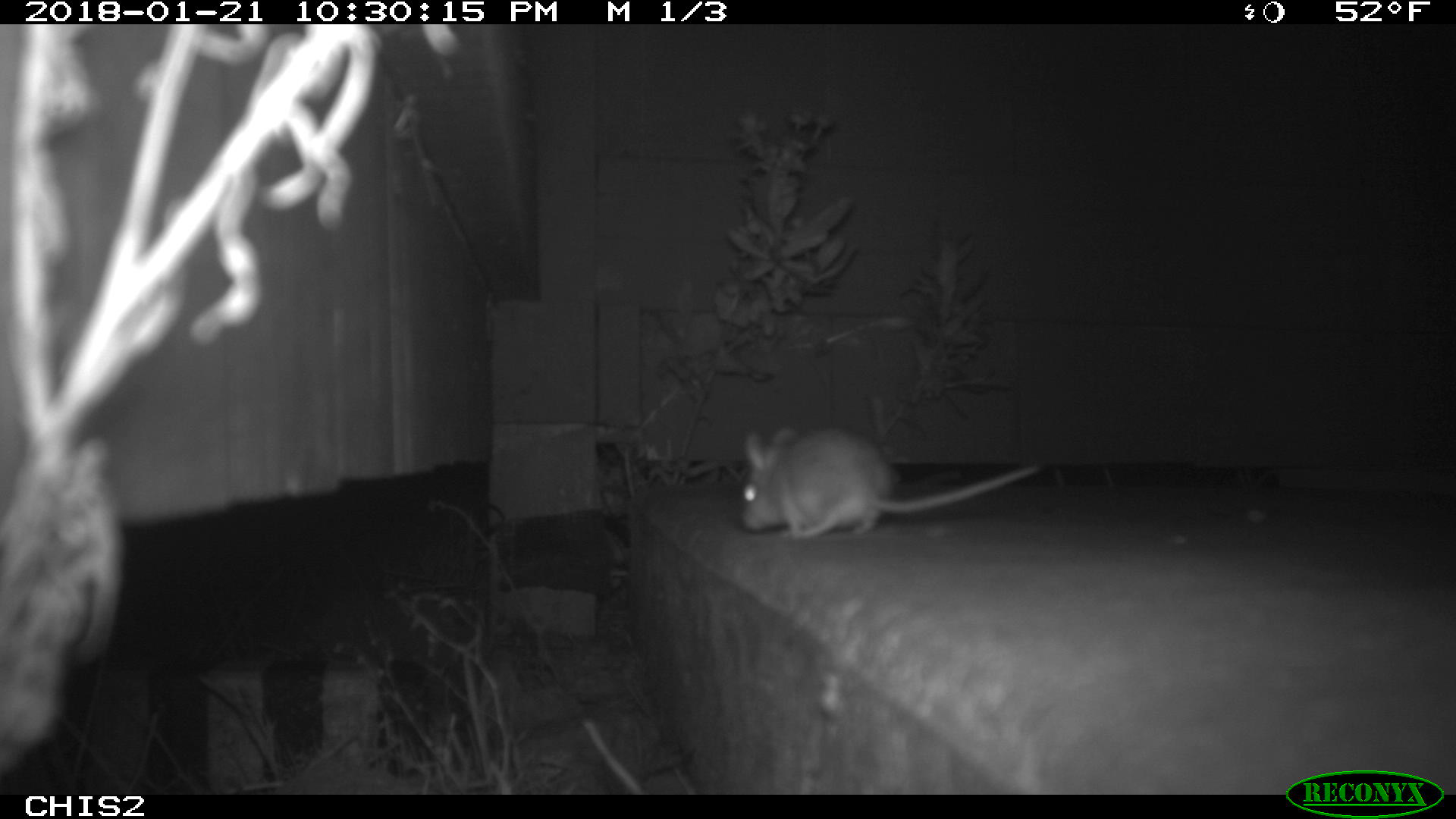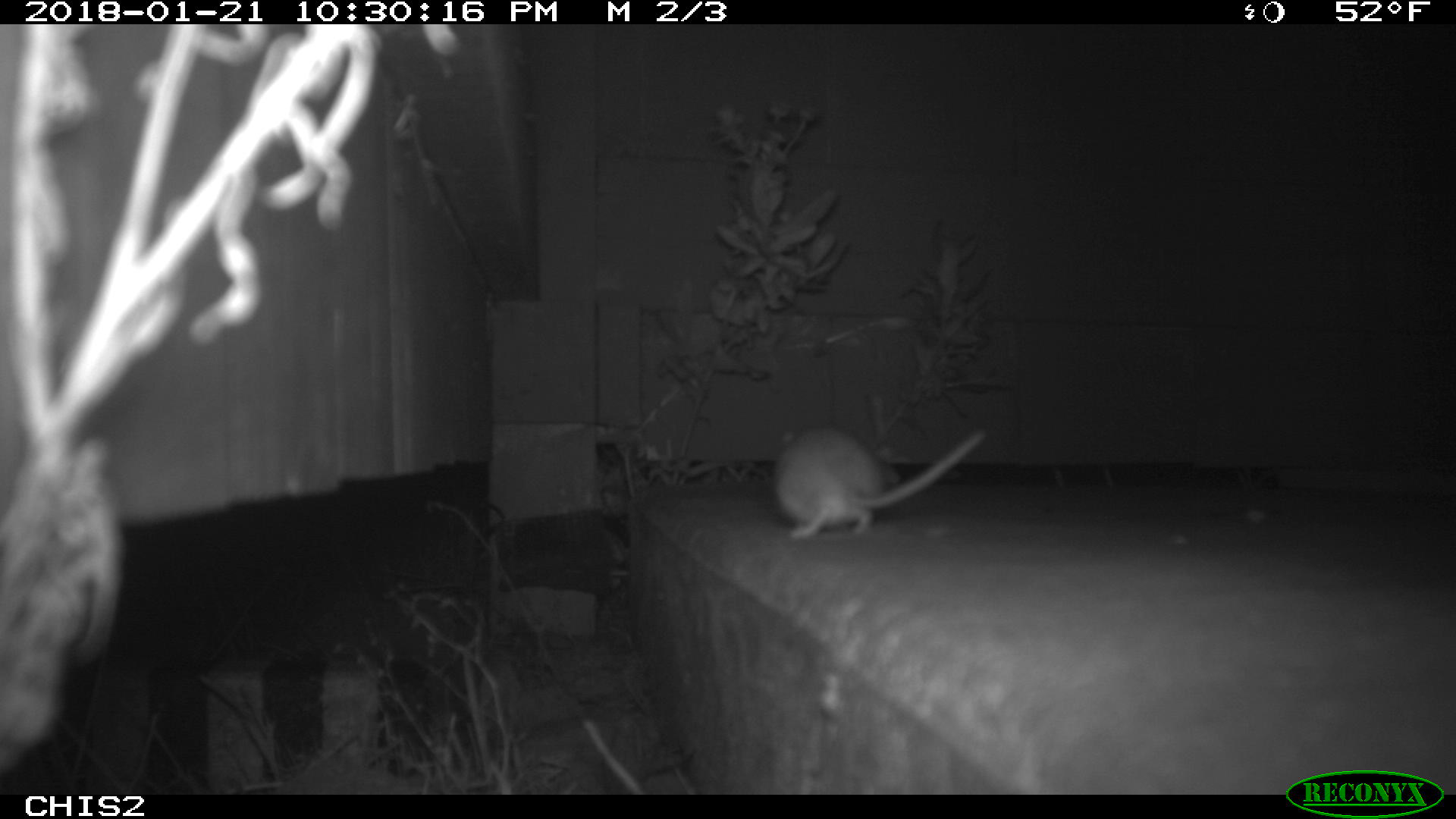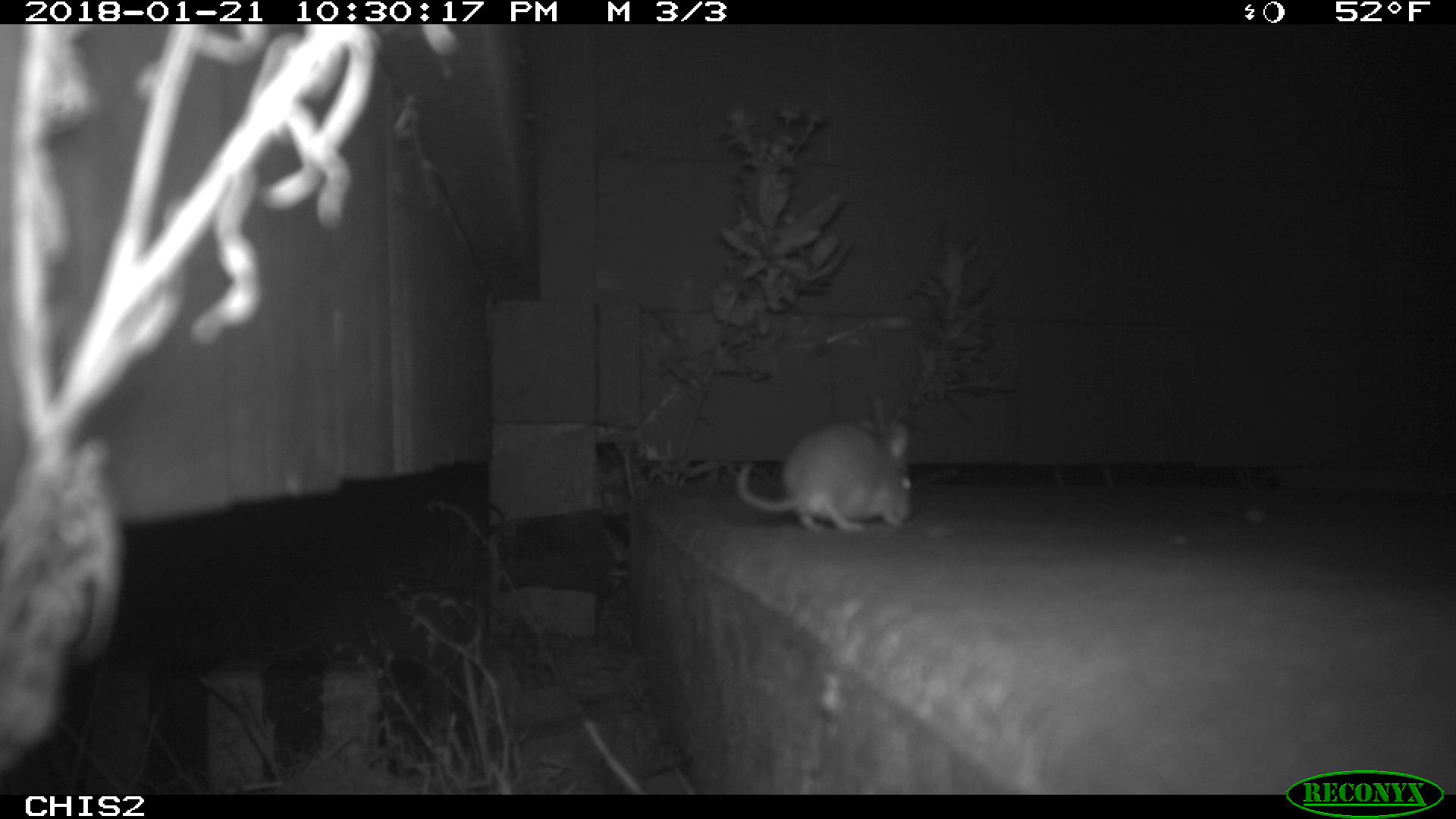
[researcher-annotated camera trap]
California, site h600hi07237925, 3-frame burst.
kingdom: Animalia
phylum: Chordata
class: Mammalia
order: Rodentia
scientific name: Rodentia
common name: rodent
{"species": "rodent (Rodentia)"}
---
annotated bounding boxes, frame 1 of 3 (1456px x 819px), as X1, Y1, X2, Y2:
rodent: 736, 423, 1042, 540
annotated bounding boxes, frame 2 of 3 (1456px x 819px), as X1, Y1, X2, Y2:
rodent: 775, 427, 985, 538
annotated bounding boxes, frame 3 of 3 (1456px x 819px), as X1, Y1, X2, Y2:
rodent: 736, 422, 912, 529